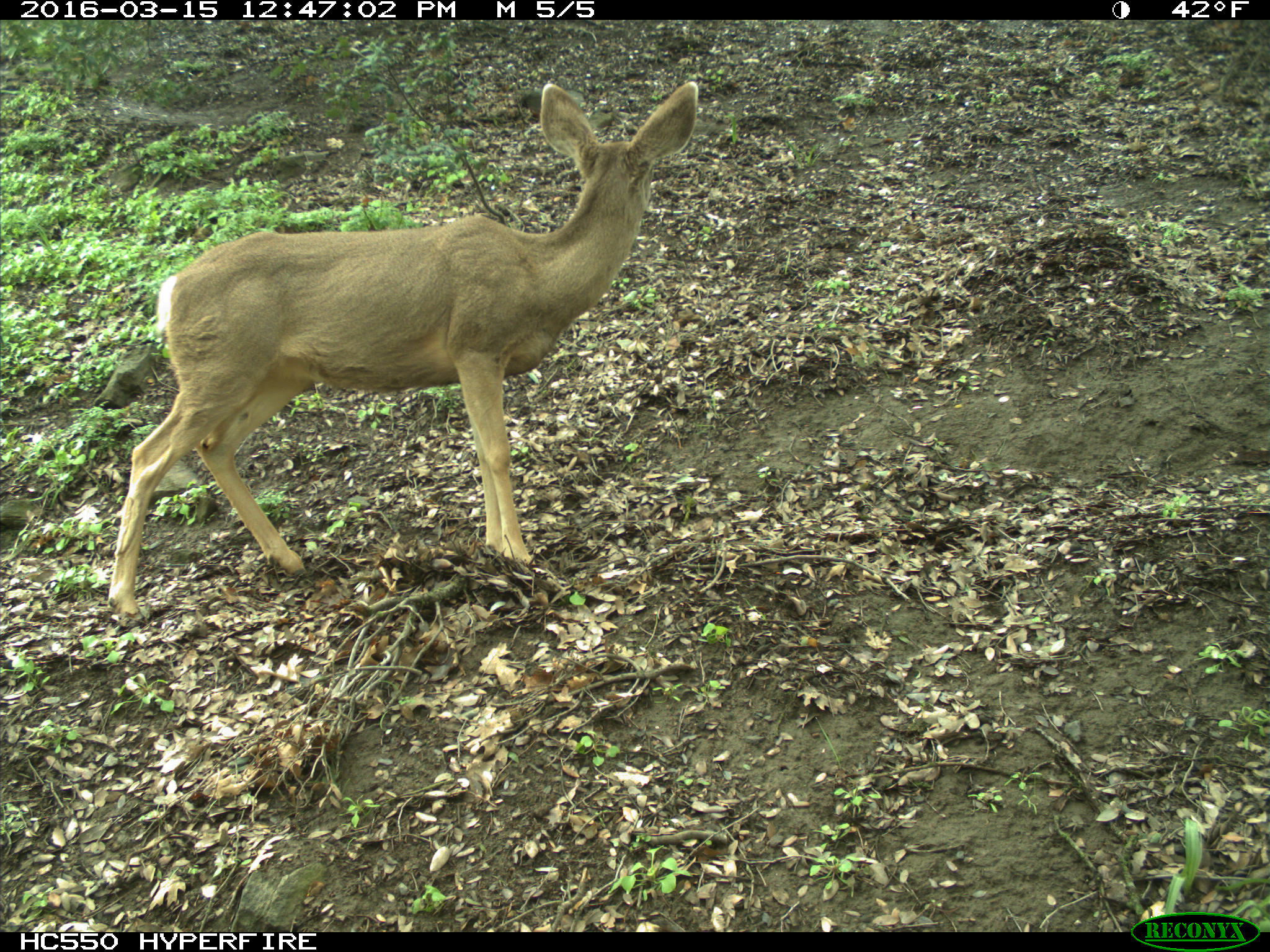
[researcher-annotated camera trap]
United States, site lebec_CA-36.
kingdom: Animalia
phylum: Chordata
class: Mammalia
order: Artiodactyla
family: Cervidae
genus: Odocoileus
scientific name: Odocoileus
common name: deer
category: unidentified deer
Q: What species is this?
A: Unidentified deer (deer) (Odocoileus).